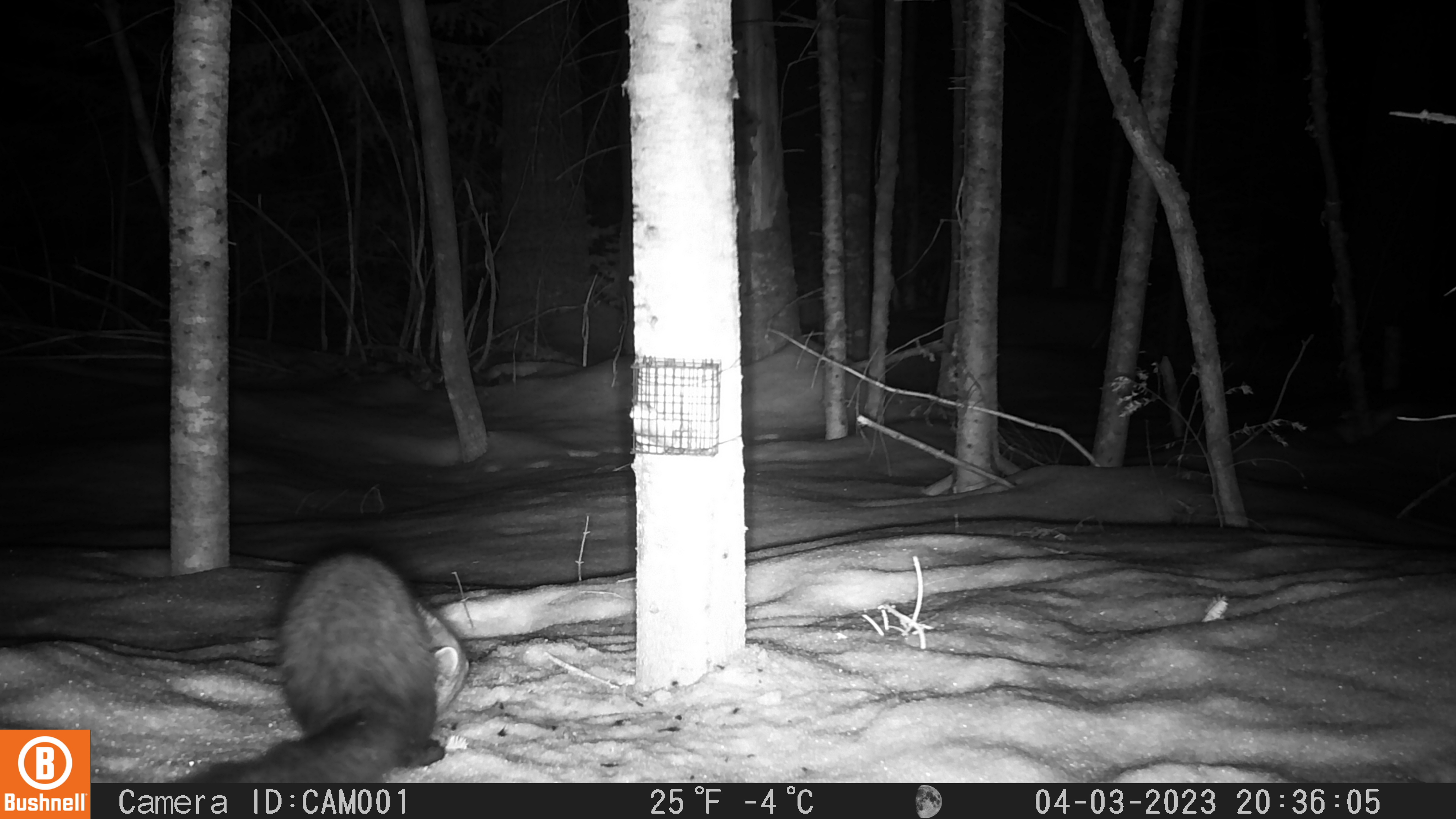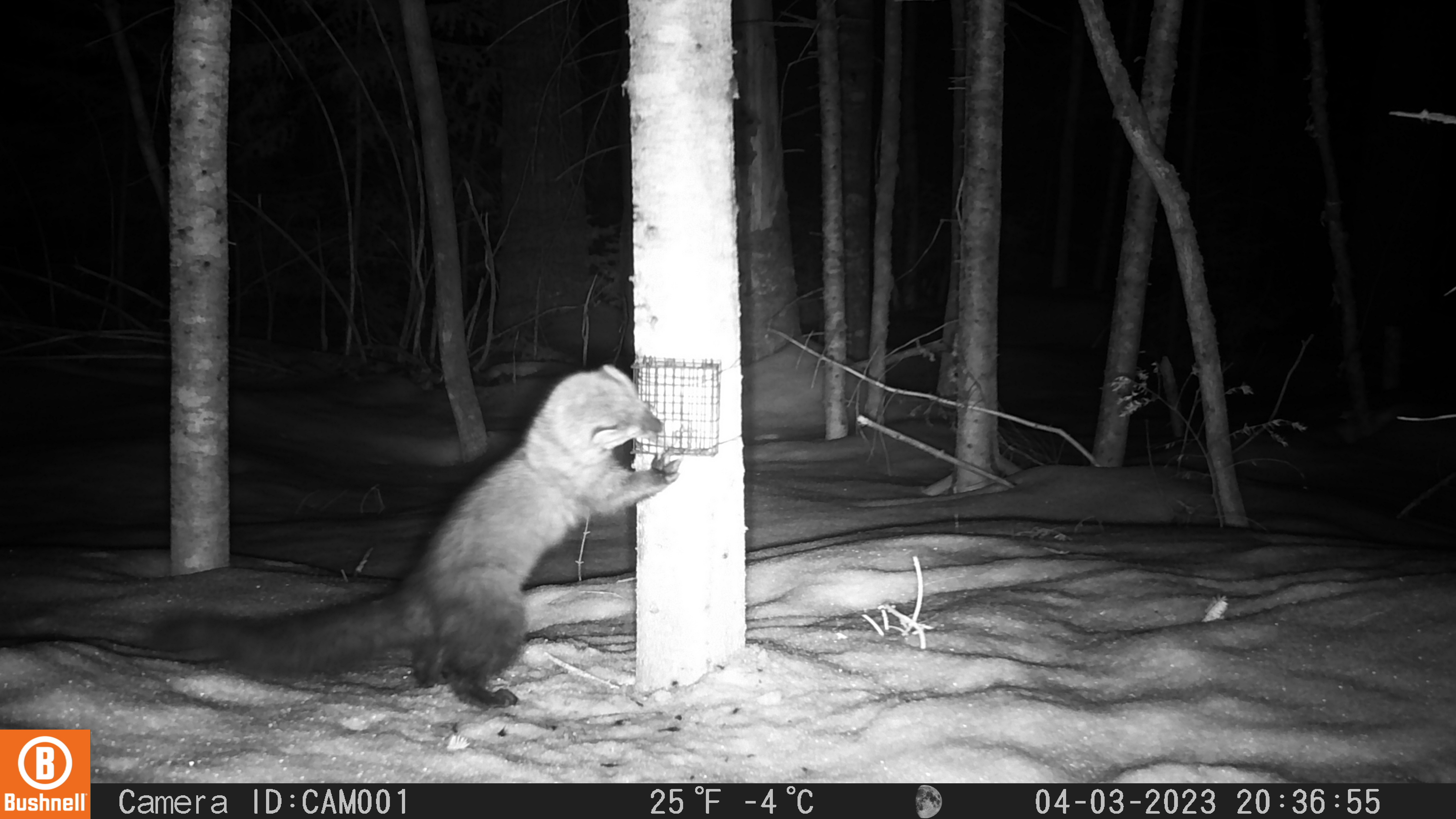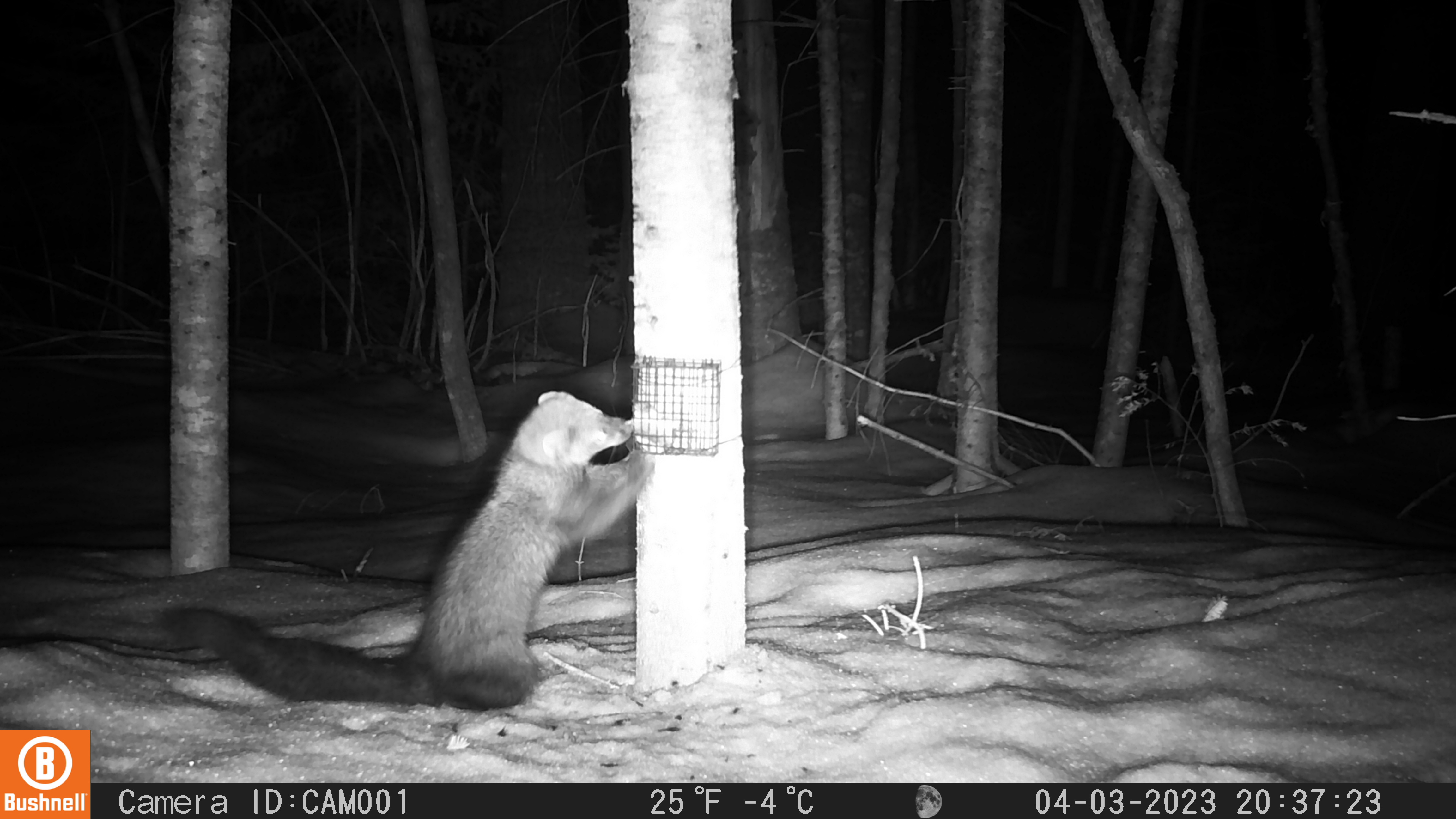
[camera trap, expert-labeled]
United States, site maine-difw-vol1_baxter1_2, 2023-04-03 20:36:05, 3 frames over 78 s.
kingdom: Animalia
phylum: Chordata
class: Mammalia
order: Carnivora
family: Mustelidae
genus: Pekania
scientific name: Pekania pennanti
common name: fisher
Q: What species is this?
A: Fisher (Pekania pennanti).